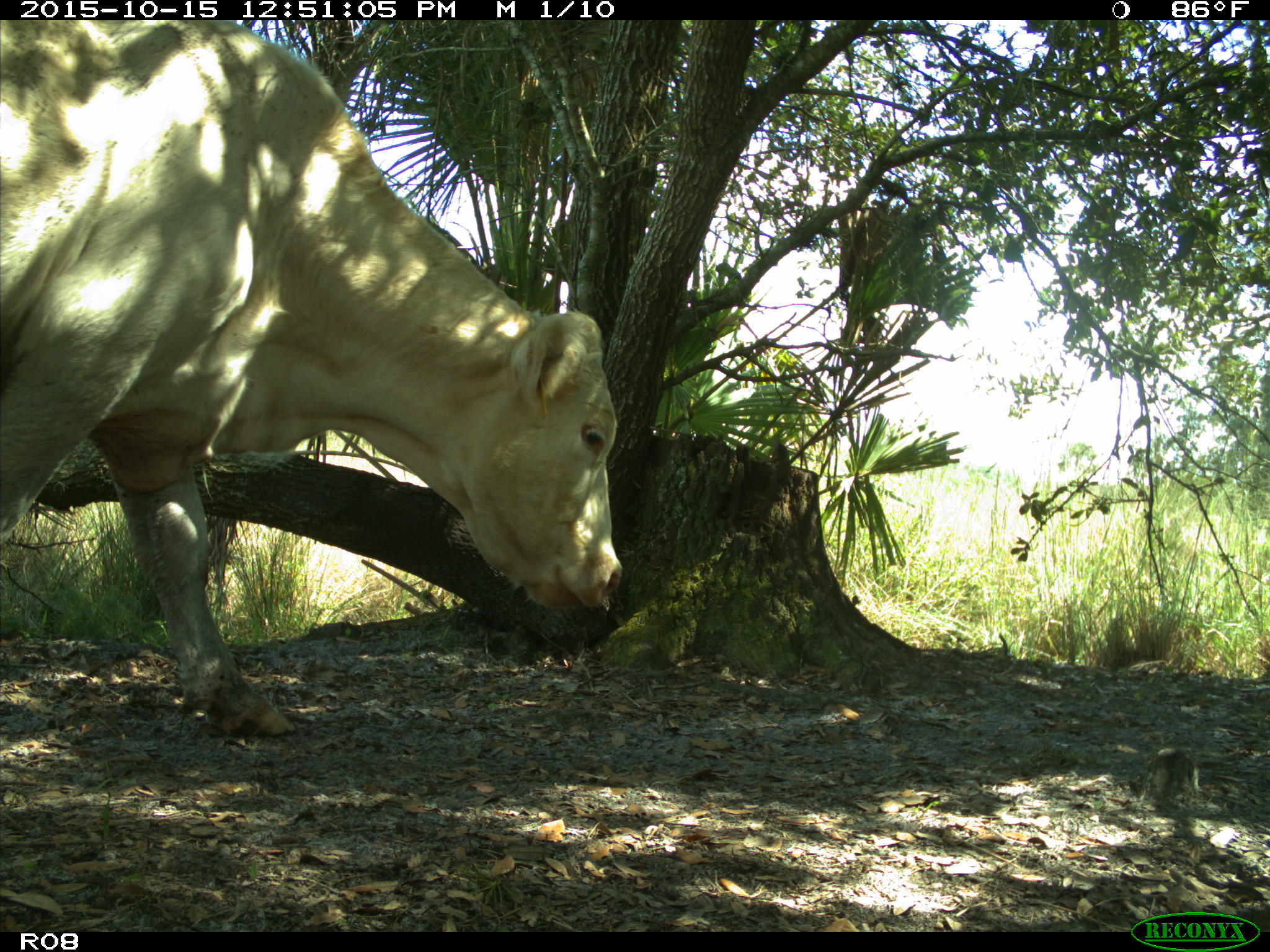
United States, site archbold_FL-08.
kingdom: Animalia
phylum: Chordata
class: Mammalia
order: Artiodactyla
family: Bovidae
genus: Bos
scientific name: Bos taurus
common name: domestic cow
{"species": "Bos taurus (domestic cow)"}